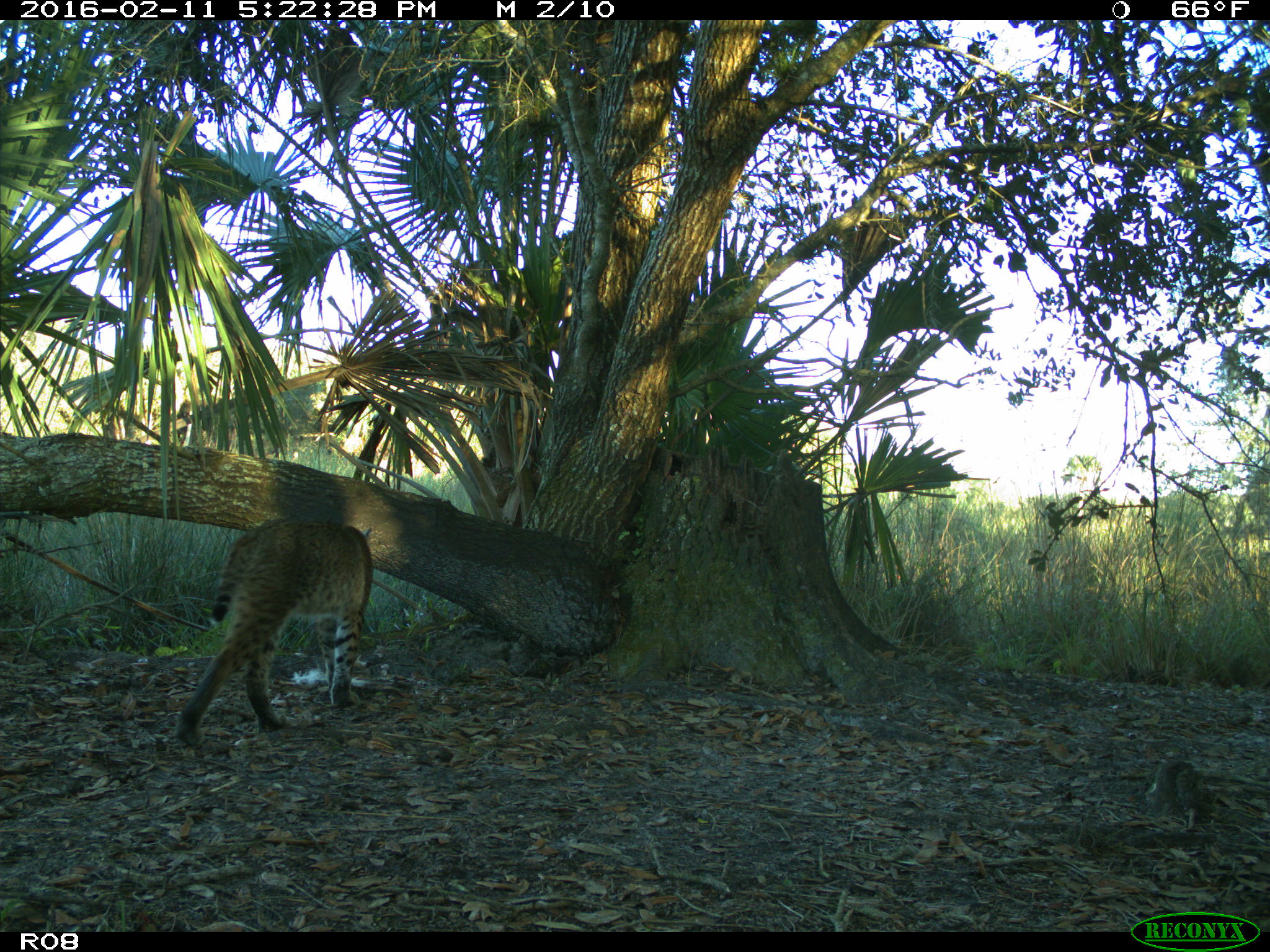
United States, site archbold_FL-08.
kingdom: Animalia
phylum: Chordata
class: Mammalia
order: Carnivora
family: Felidae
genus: Lynx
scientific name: Lynx rufus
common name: bobcat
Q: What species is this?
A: Lynx rufus (bobcat).